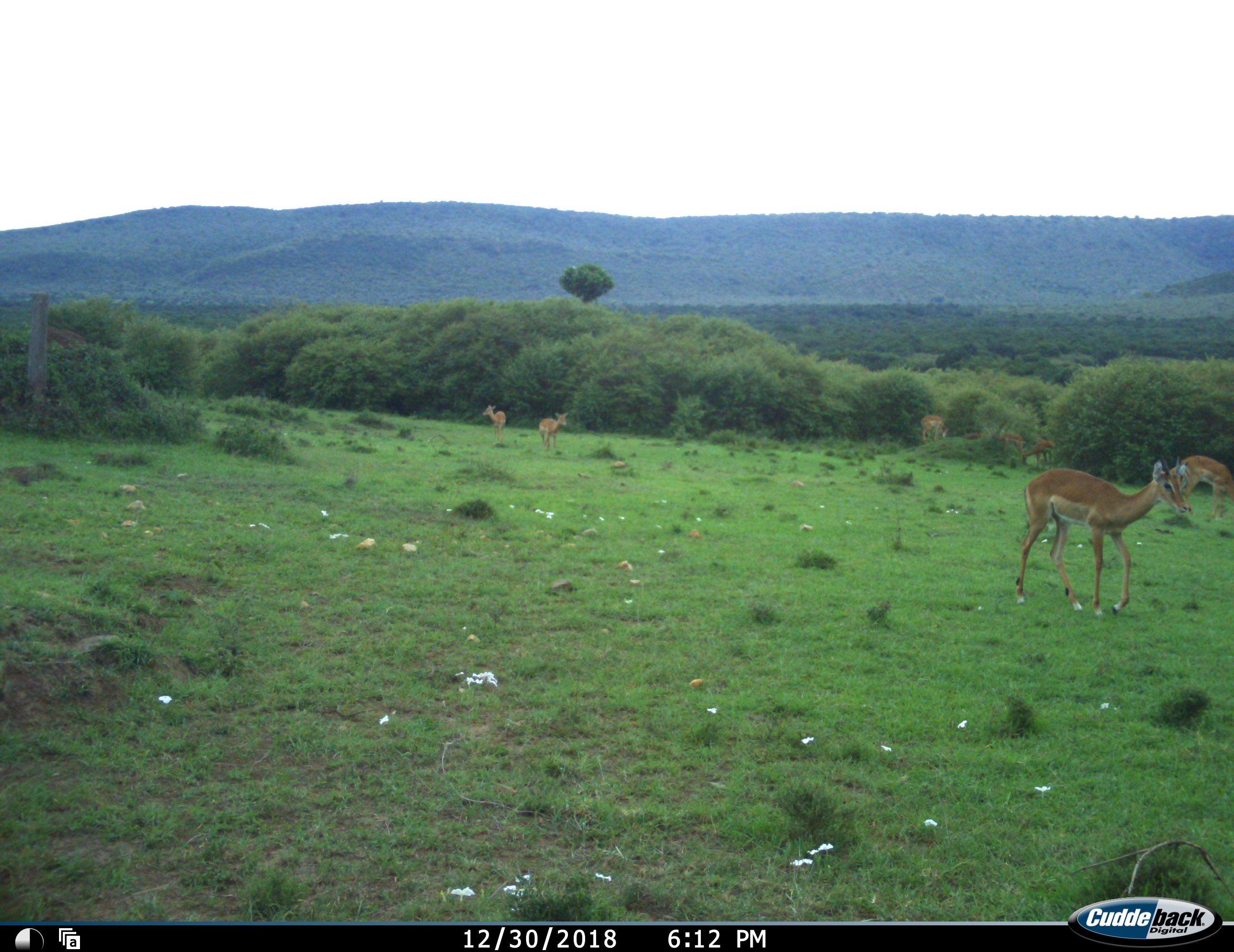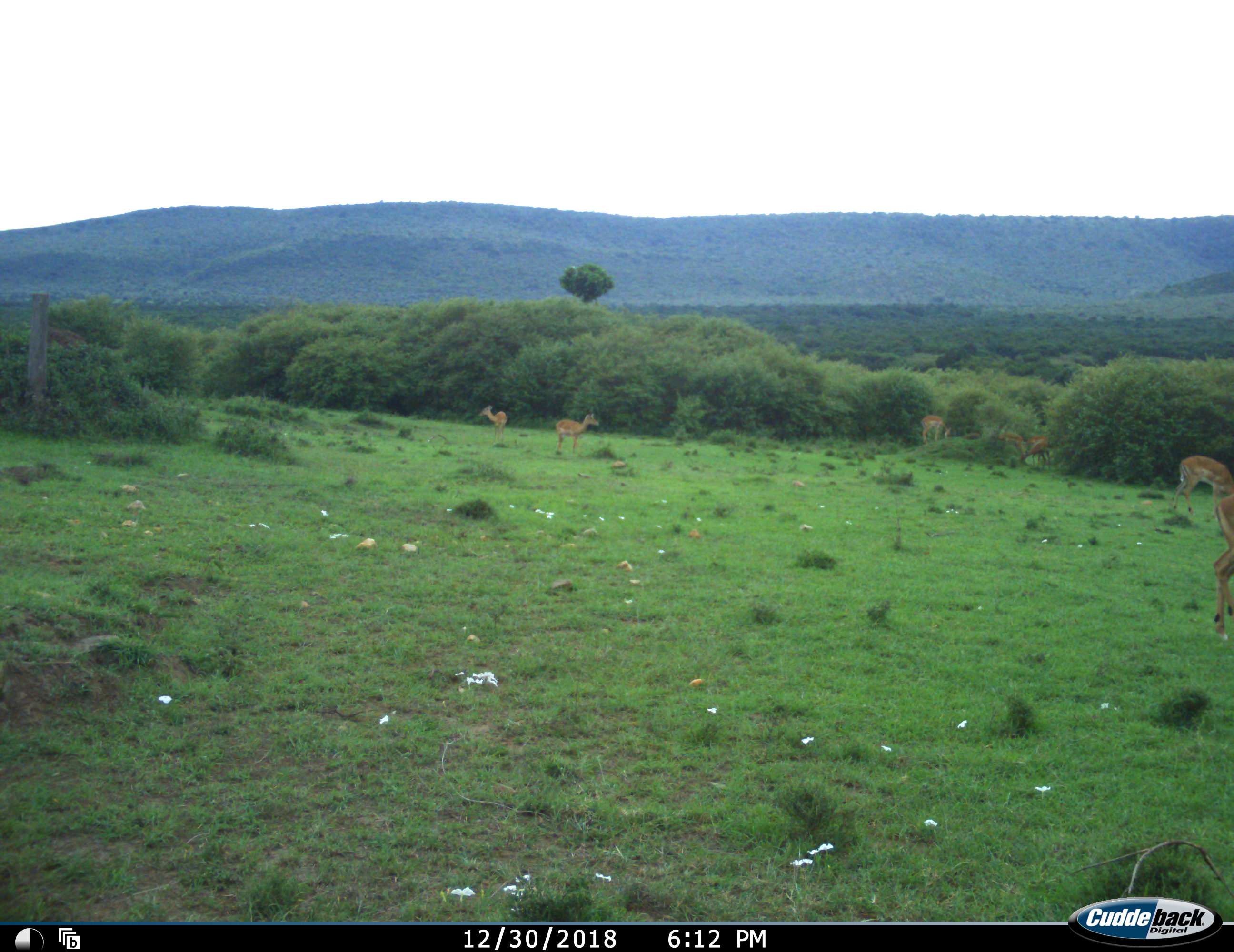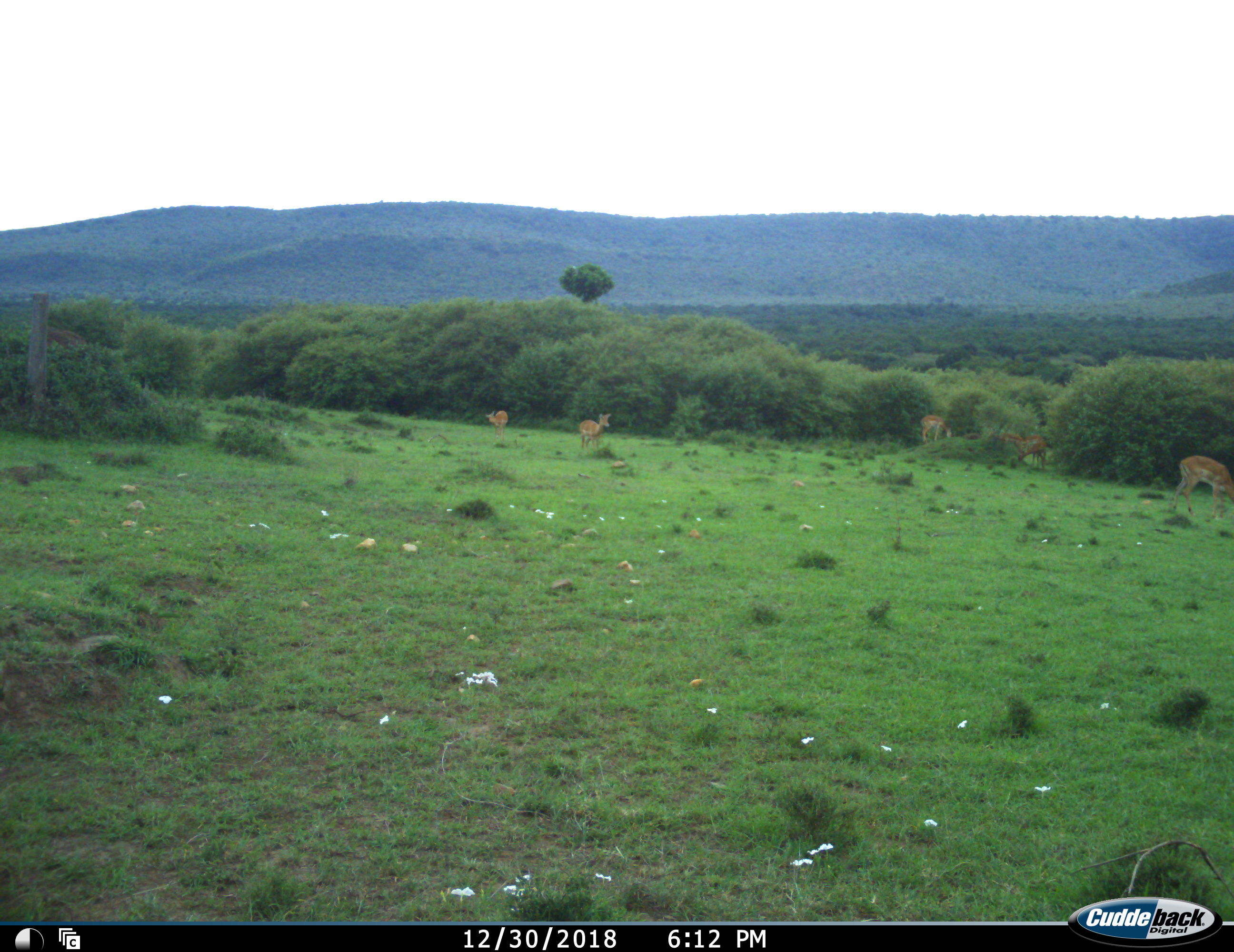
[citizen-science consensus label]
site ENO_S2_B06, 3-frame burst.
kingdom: Animalia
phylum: Chordata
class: Mammalia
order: Artiodactyla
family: Bovidae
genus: Aepyceros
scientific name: Aepyceros melampus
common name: impala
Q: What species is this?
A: Impala (Aepyceros melampus).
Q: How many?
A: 8.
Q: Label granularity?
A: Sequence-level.